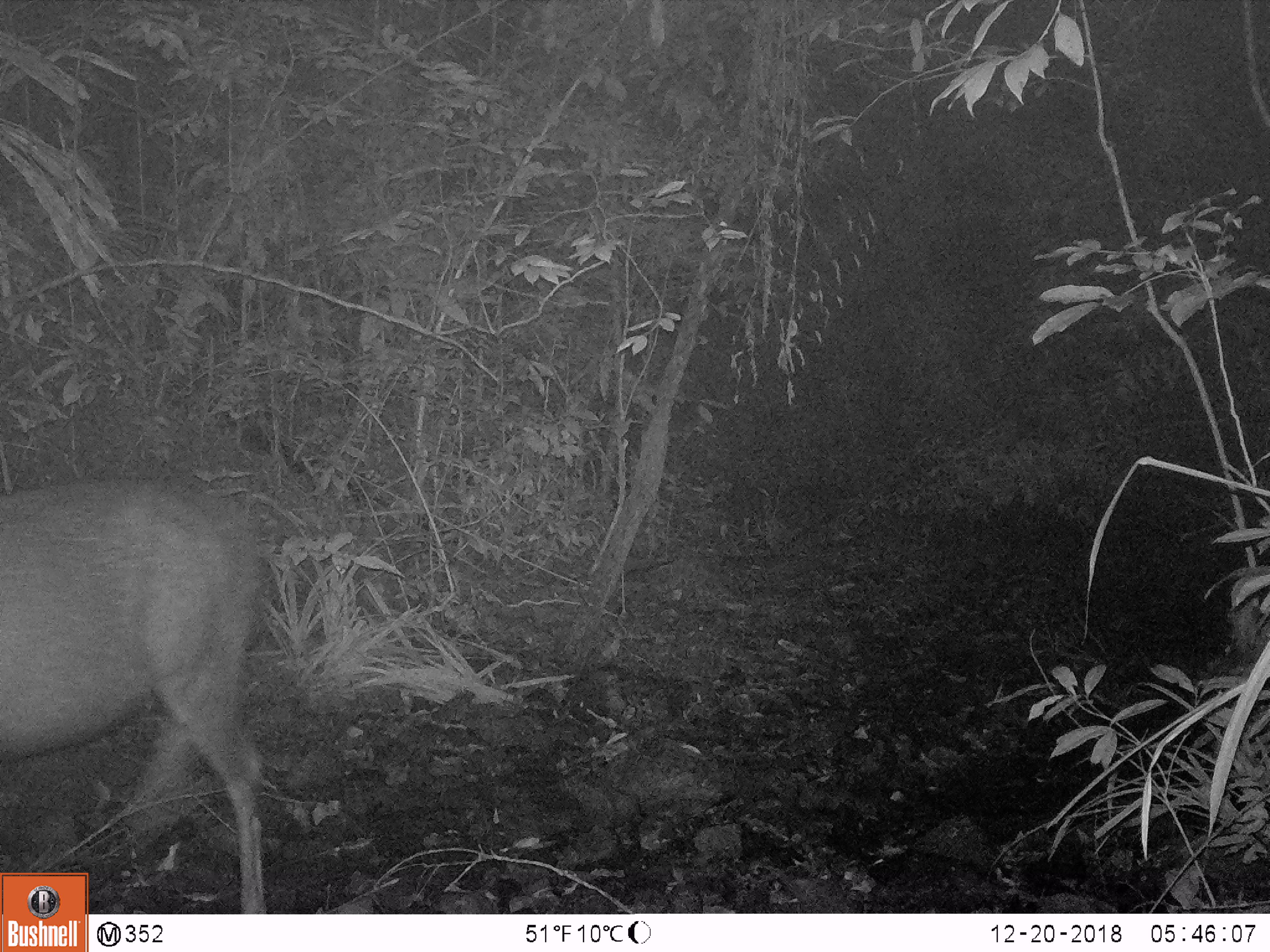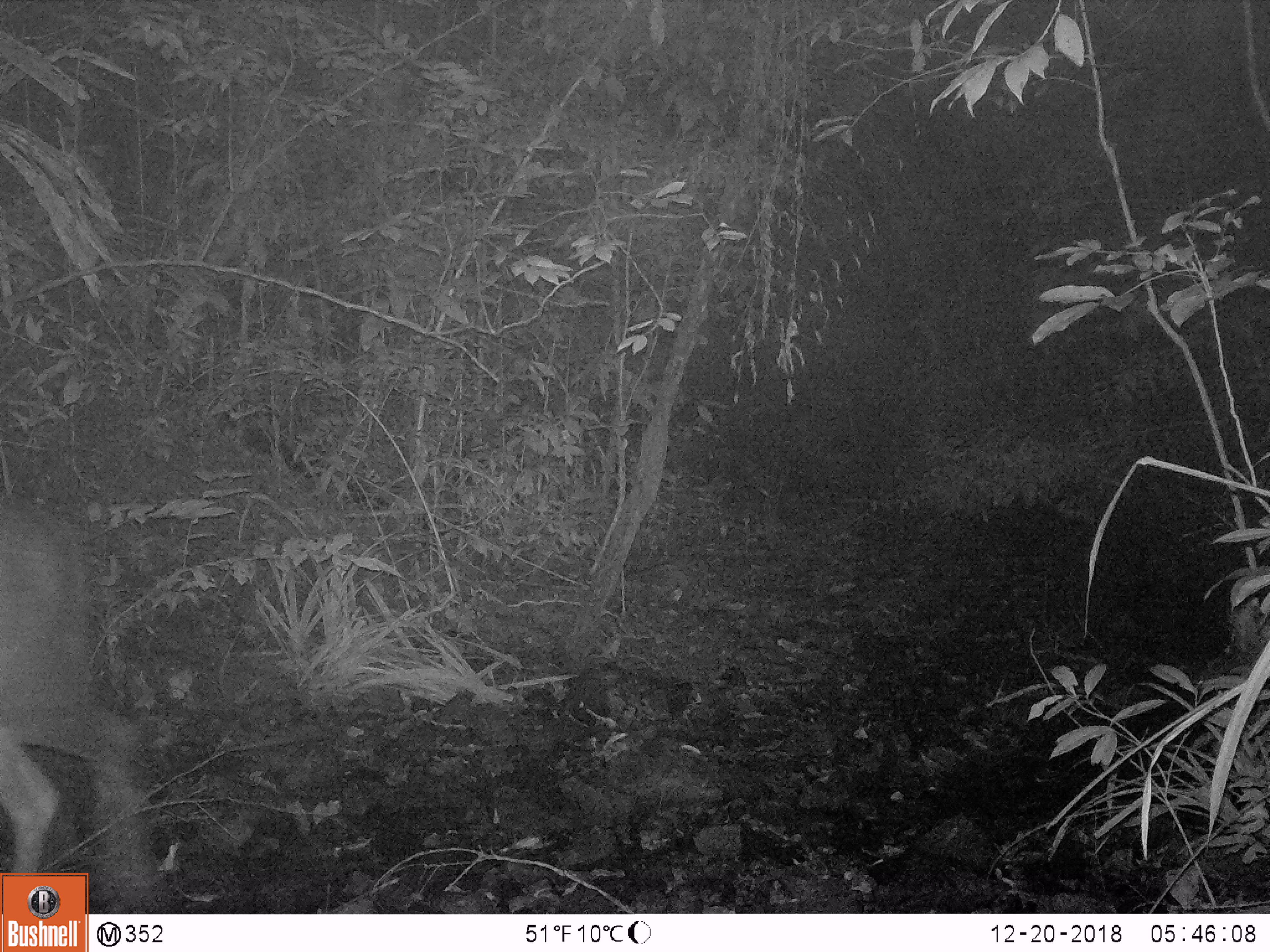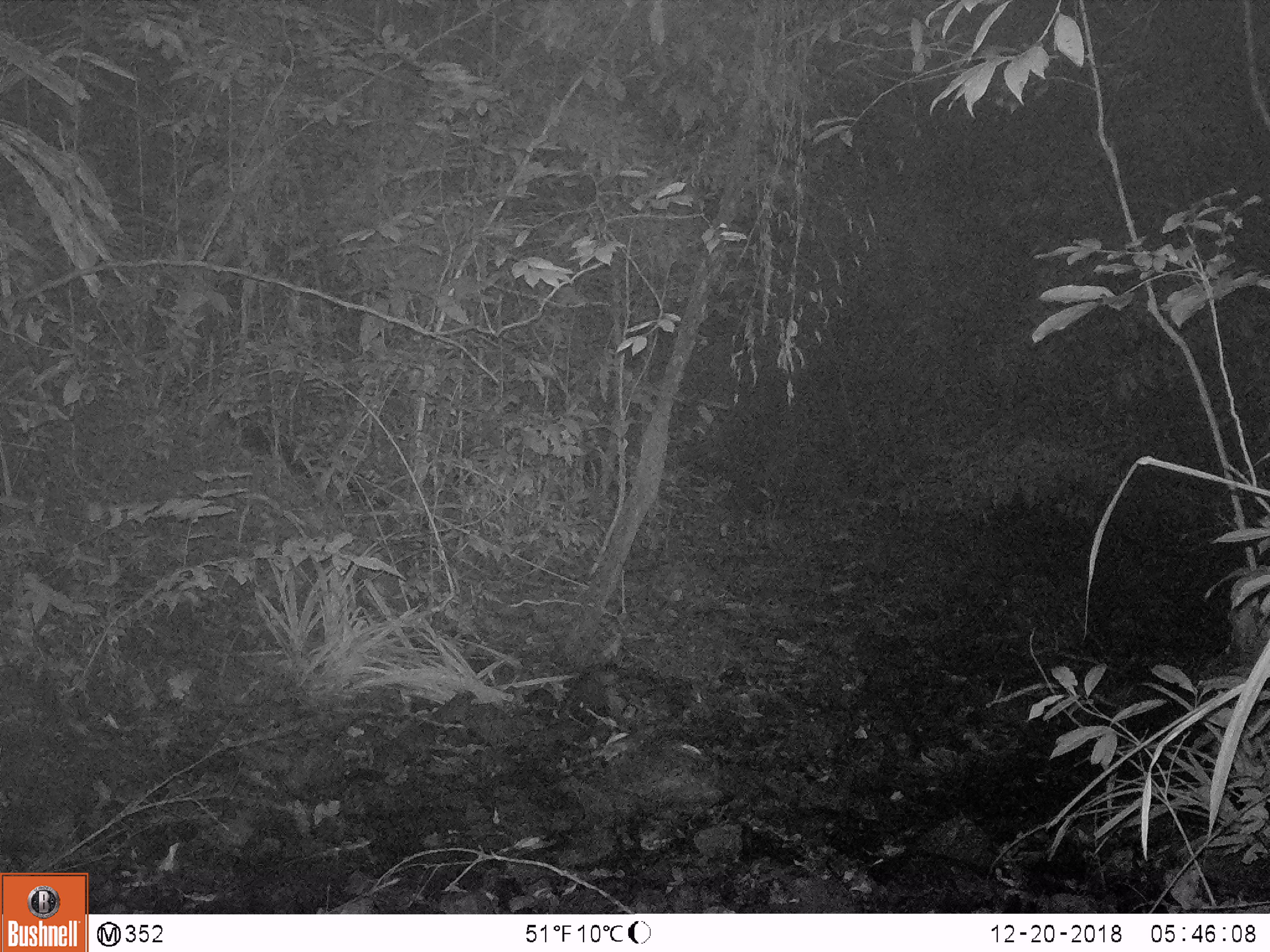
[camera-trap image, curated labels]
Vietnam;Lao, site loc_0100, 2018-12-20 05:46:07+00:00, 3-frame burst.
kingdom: Animalia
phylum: Chordata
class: Mammalia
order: Artiodactyla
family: Cervidae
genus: Rusa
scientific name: Rusa unicolor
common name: sambar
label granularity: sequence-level